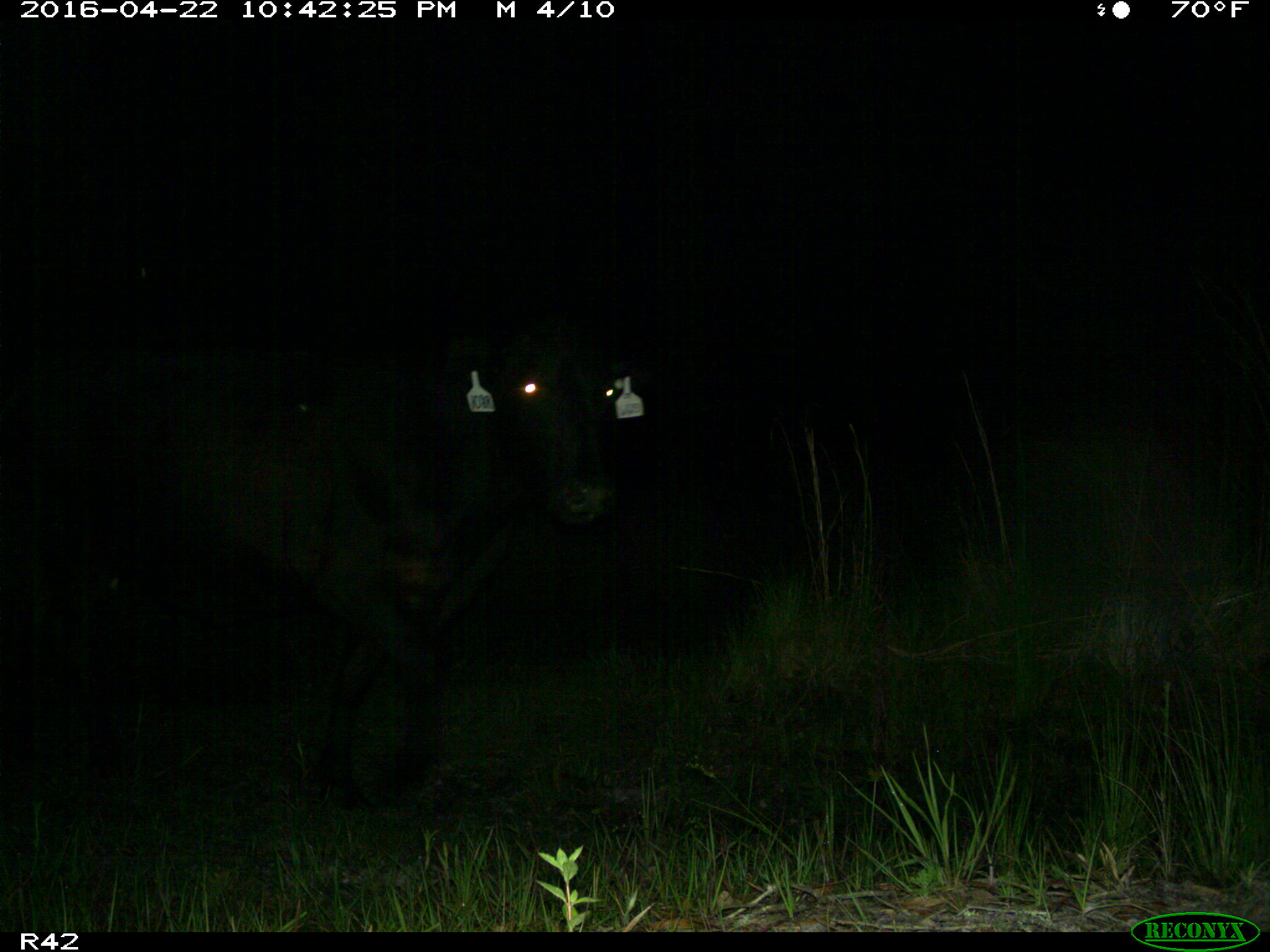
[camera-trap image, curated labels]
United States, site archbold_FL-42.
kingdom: Animalia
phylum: Chordata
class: Mammalia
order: Artiodactyla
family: Bovidae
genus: Bos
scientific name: Bos taurus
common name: domestic cow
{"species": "Bos taurus (domestic cow)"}